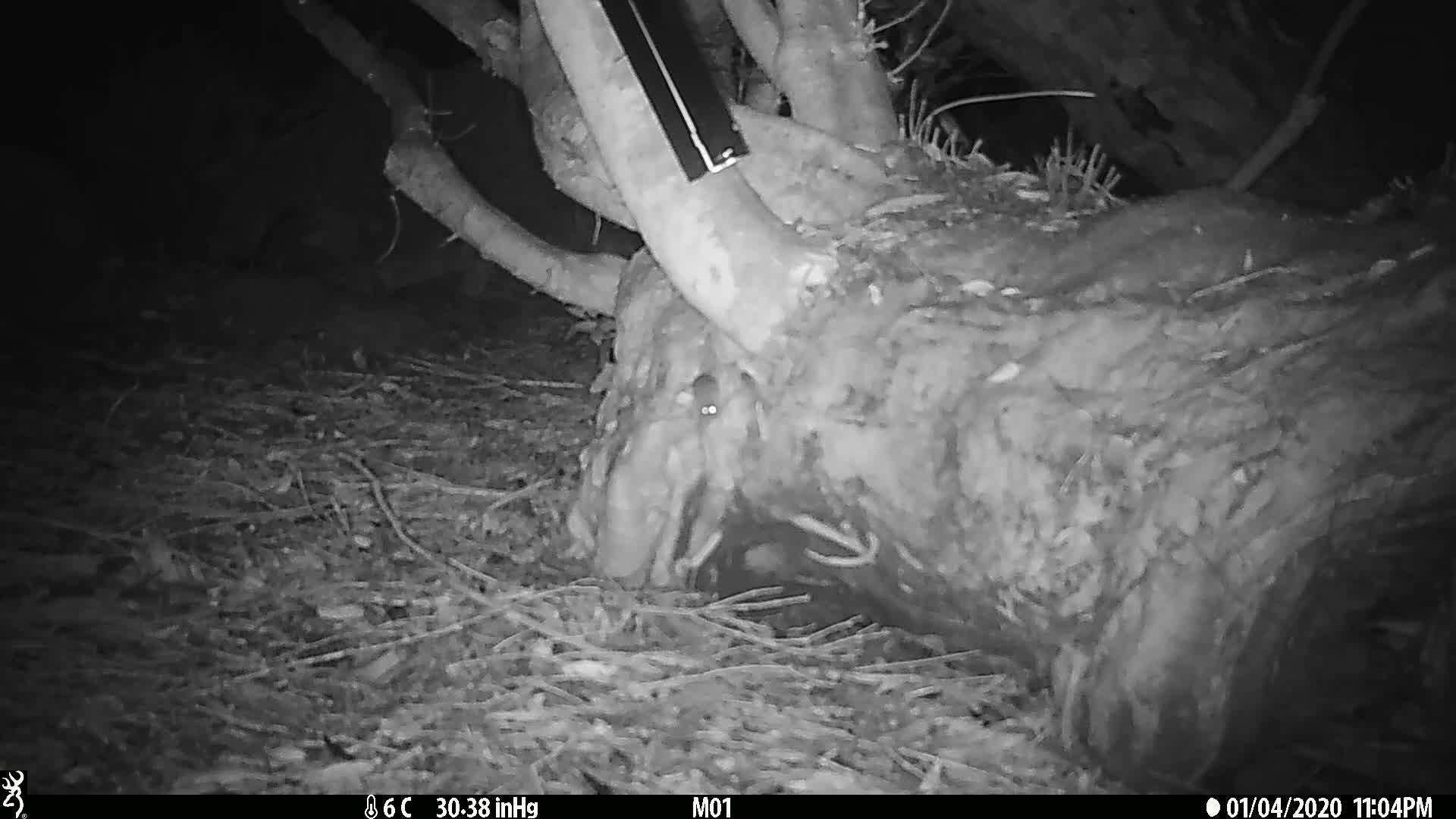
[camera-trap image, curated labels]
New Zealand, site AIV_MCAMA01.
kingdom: Animalia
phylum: Chordata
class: Mammalia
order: Rodentia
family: Muridae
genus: Mus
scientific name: Mus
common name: mouse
Mouse (Mus).